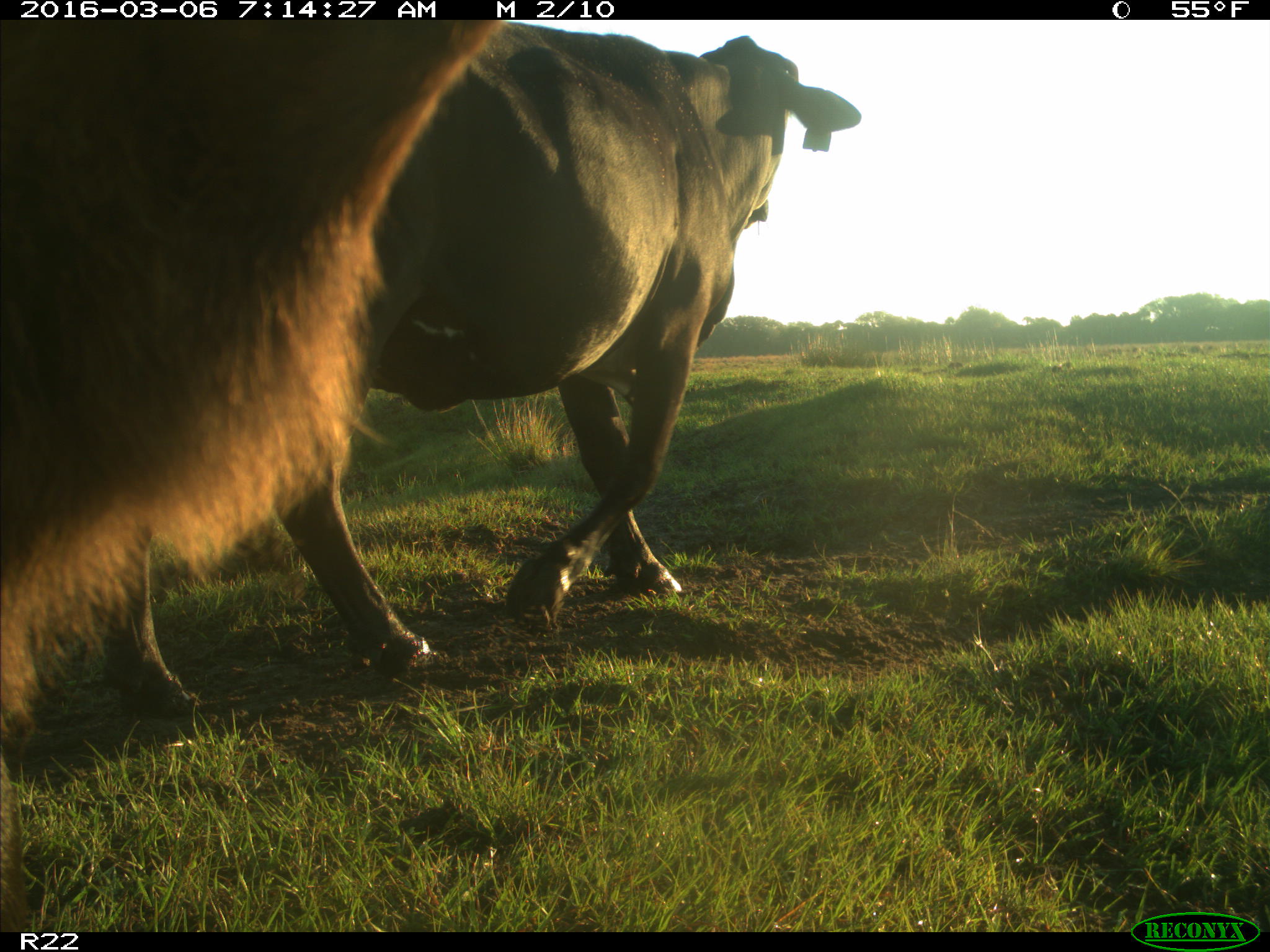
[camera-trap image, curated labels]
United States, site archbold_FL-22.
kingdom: Animalia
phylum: Chordata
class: Mammalia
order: Artiodactyla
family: Bovidae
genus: Bos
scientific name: Bos taurus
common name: domestic cow